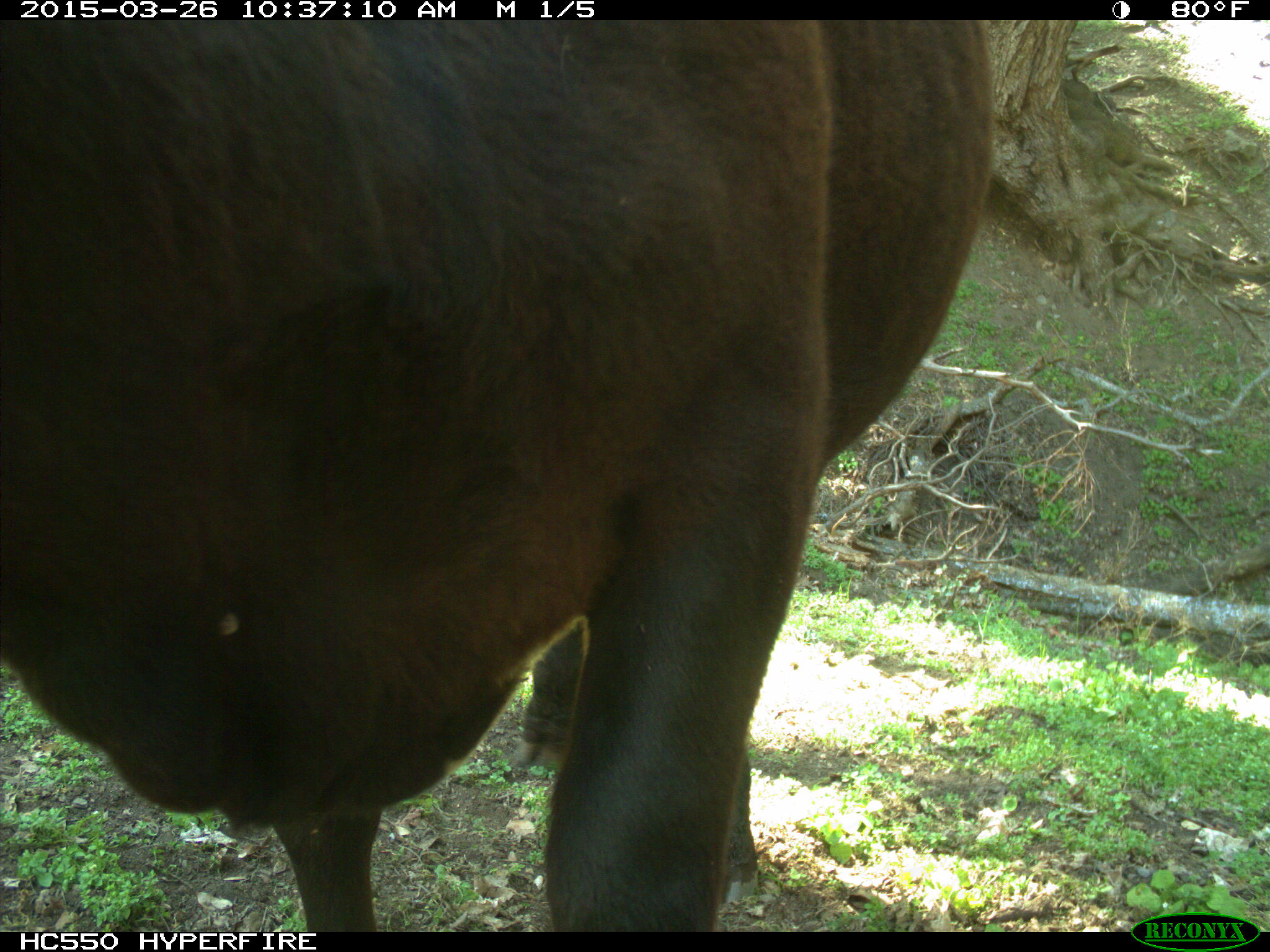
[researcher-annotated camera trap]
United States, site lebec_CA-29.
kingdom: Animalia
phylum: Chordata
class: Mammalia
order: Artiodactyla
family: Bovidae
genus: Bos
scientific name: Bos taurus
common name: domestic cow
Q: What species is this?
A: Bos taurus (domestic cow).